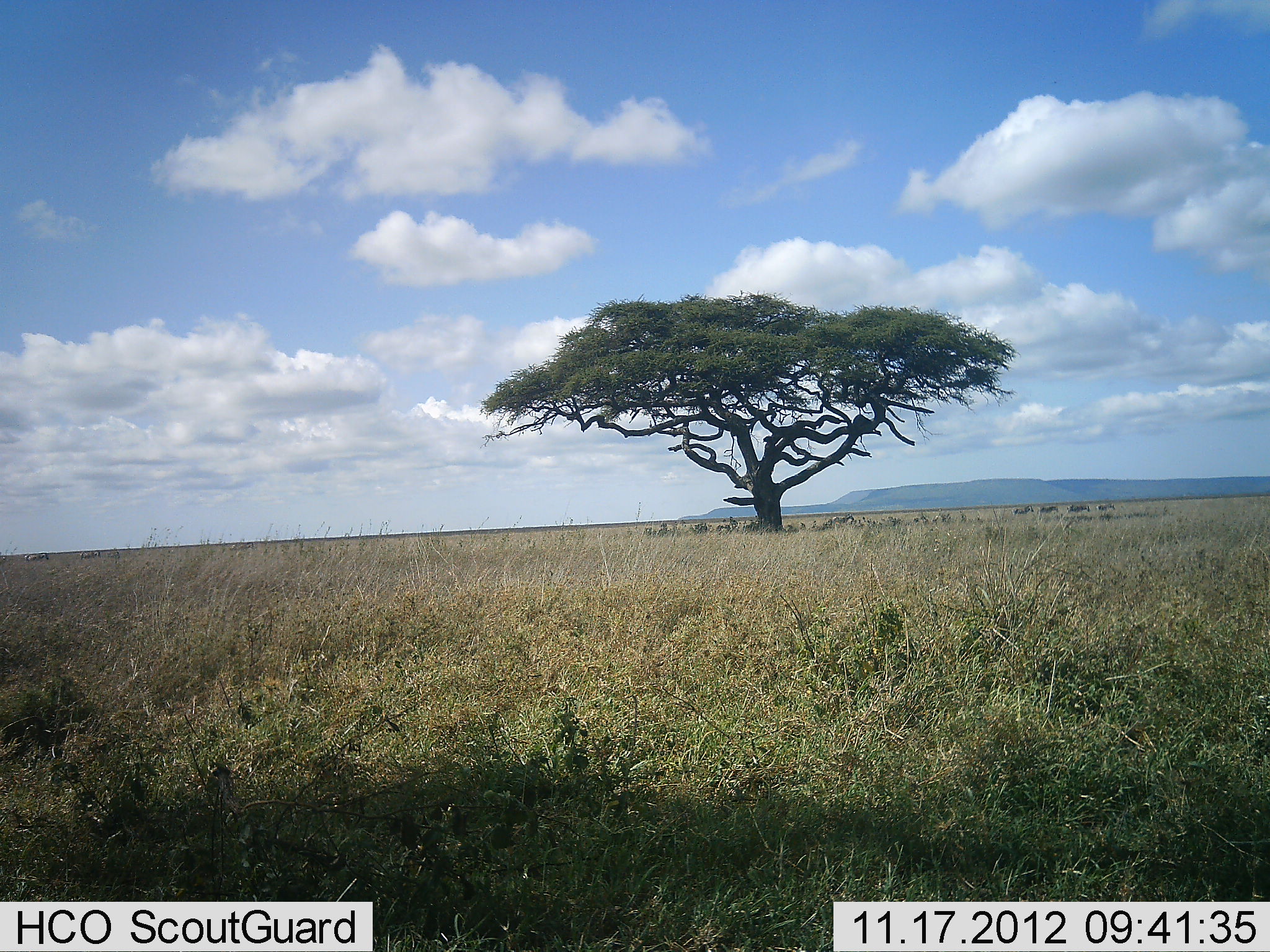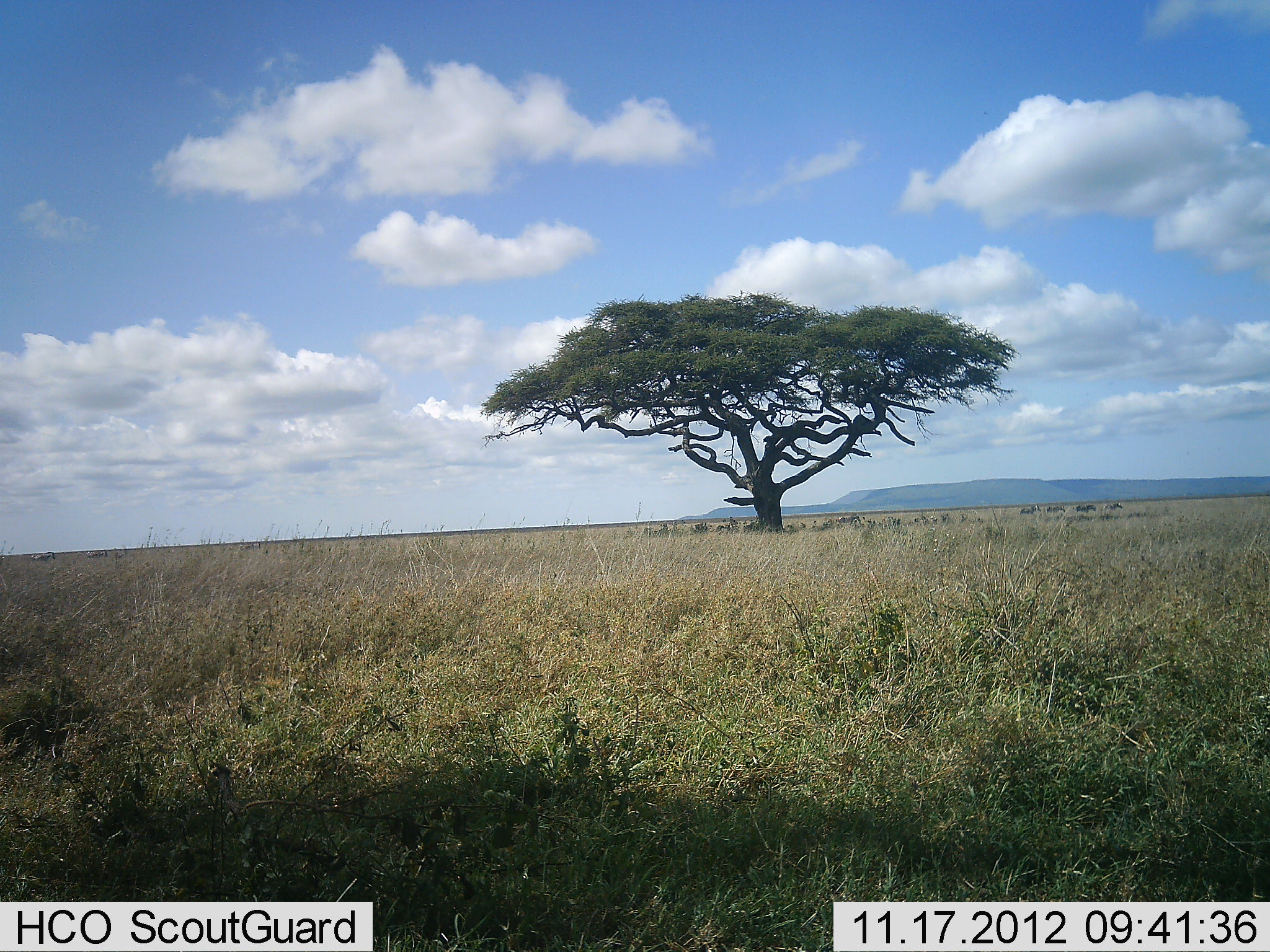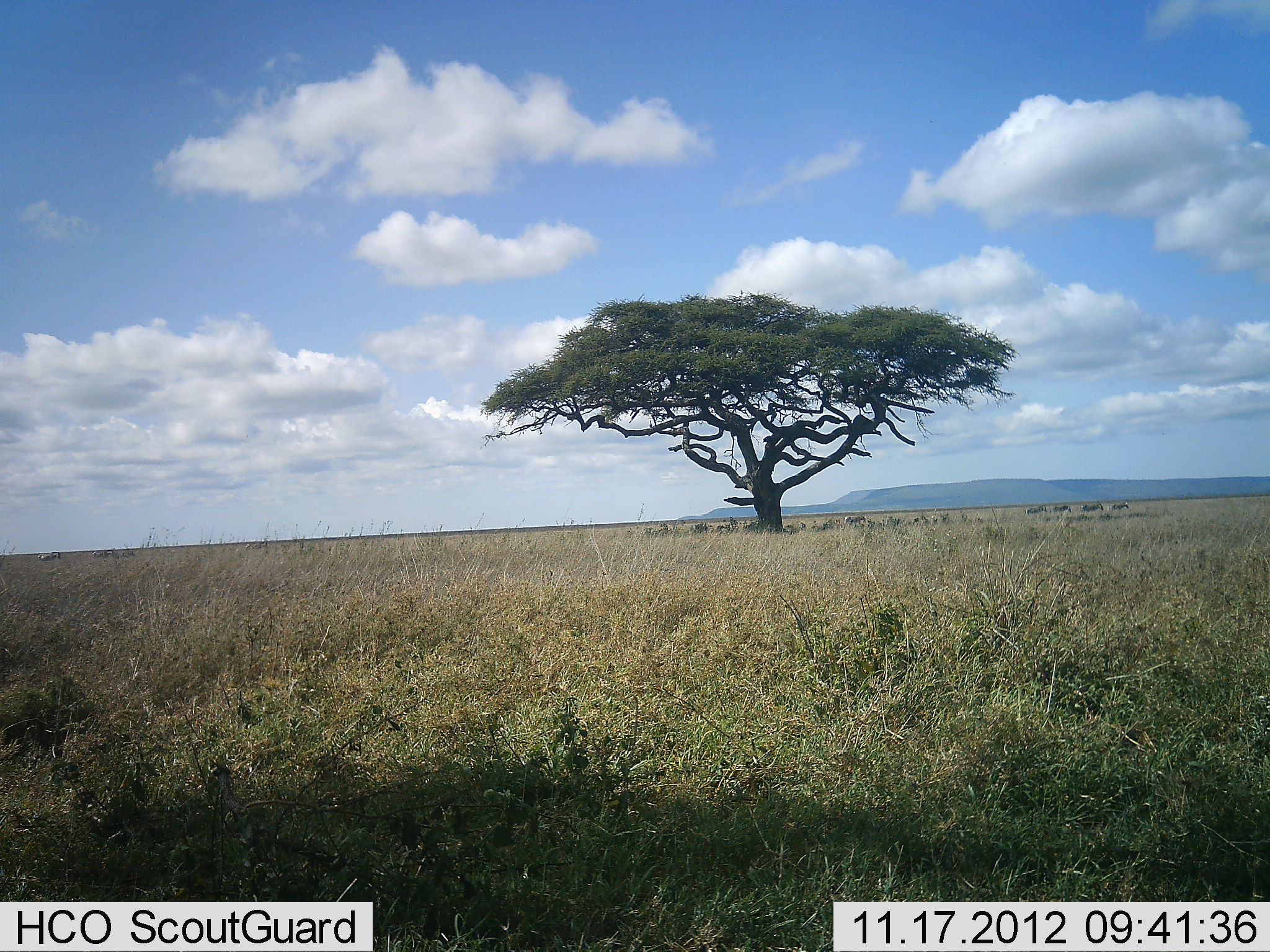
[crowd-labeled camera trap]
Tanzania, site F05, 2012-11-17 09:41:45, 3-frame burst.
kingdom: Animalia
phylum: Chordata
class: Mammalia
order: Artiodactyla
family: Bovidae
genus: Connochaetes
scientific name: Connochaetes taurinus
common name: blue wildebeest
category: wildebeest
Wildebeest (blue wildebeest) (Connochaetes taurinus), count 7. Behavior (volunteer vote fractions): standing 0%, resting 0%, moving 100%, interacting 0%. Young present (vote fraction): 0%. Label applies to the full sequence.